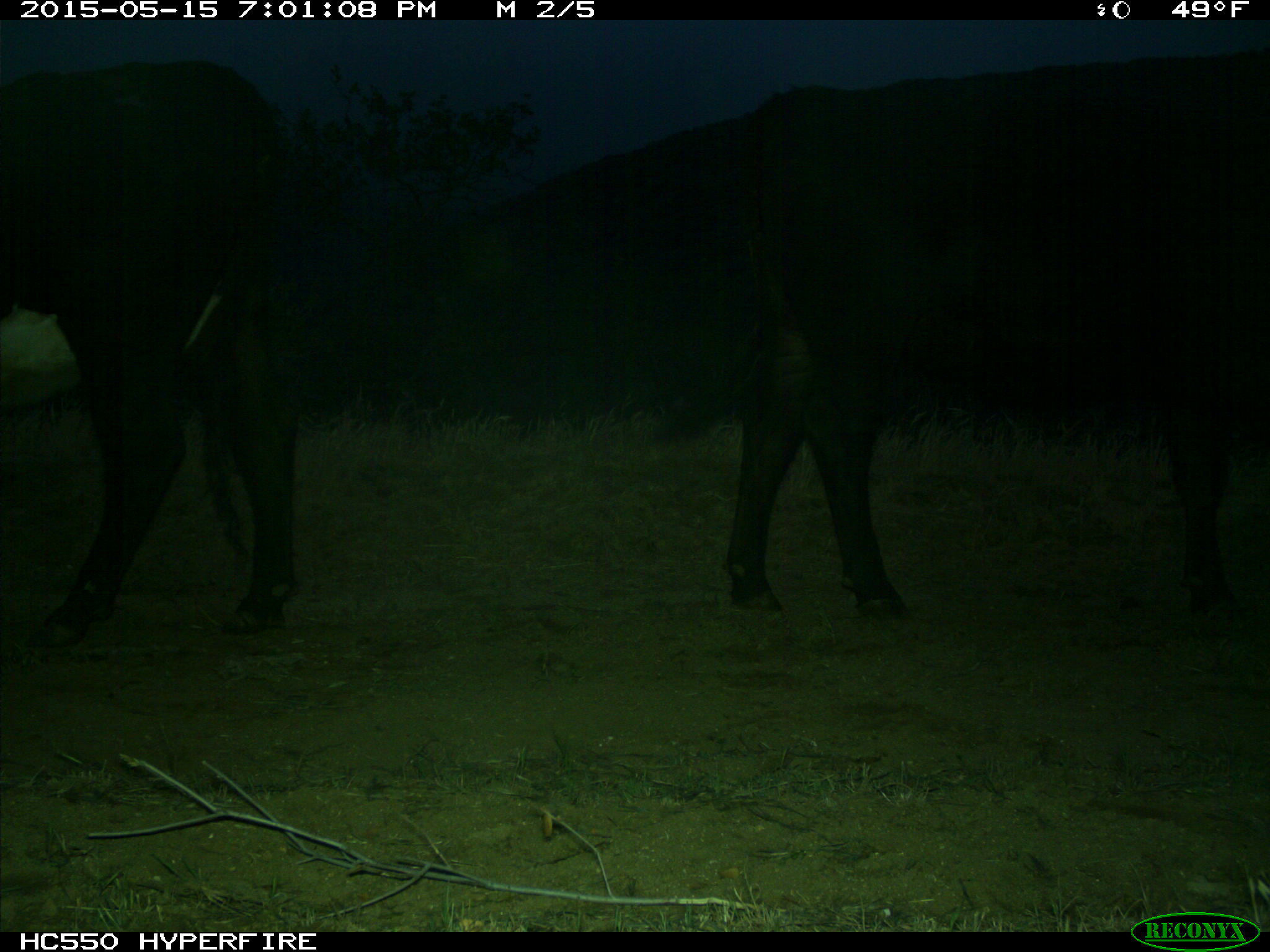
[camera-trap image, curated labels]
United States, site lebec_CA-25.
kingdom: Animalia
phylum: Chordata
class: Mammalia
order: Artiodactyla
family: Bovidae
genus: Bos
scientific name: Bos taurus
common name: domestic cow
Bos taurus (domestic cow).